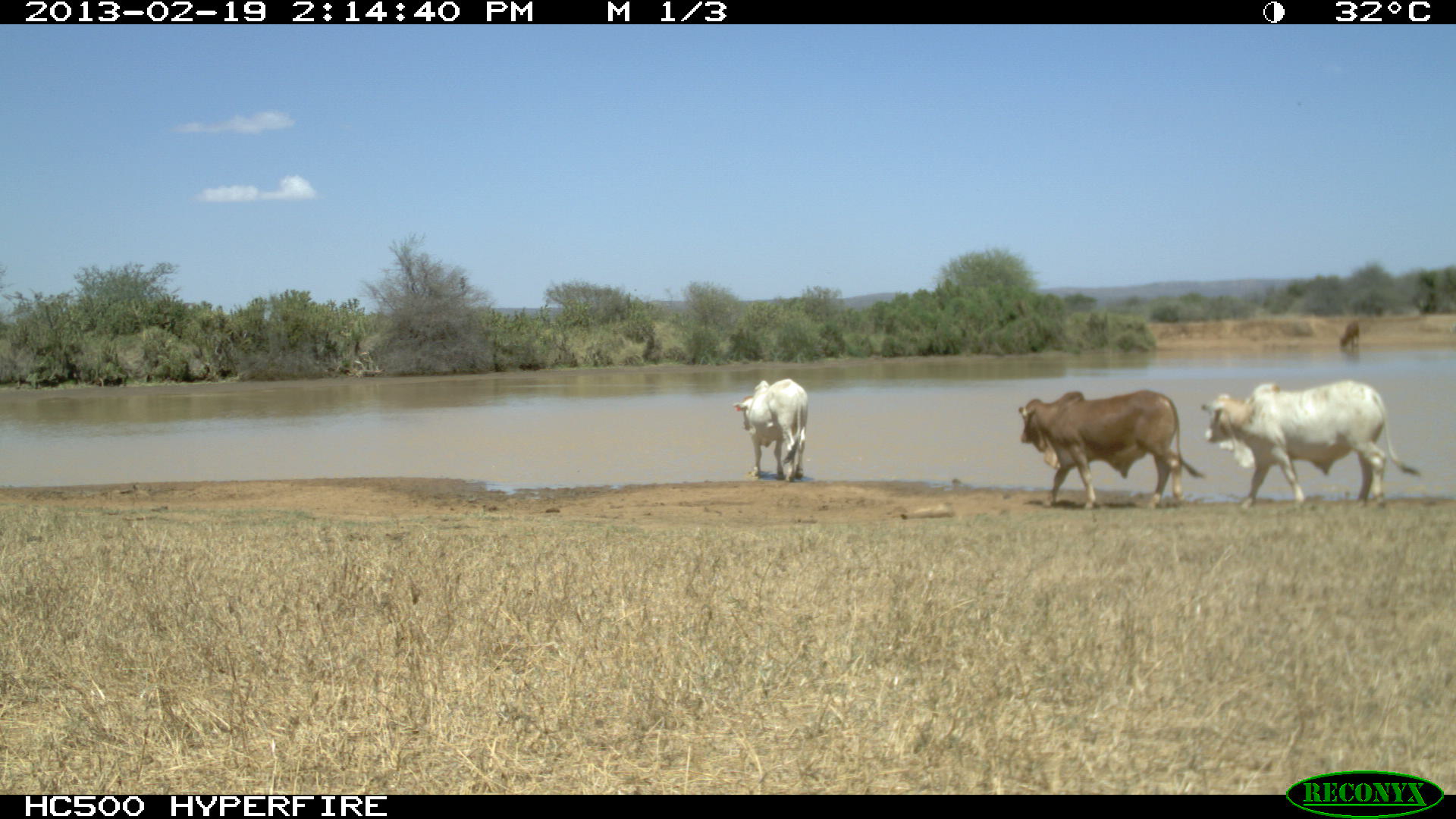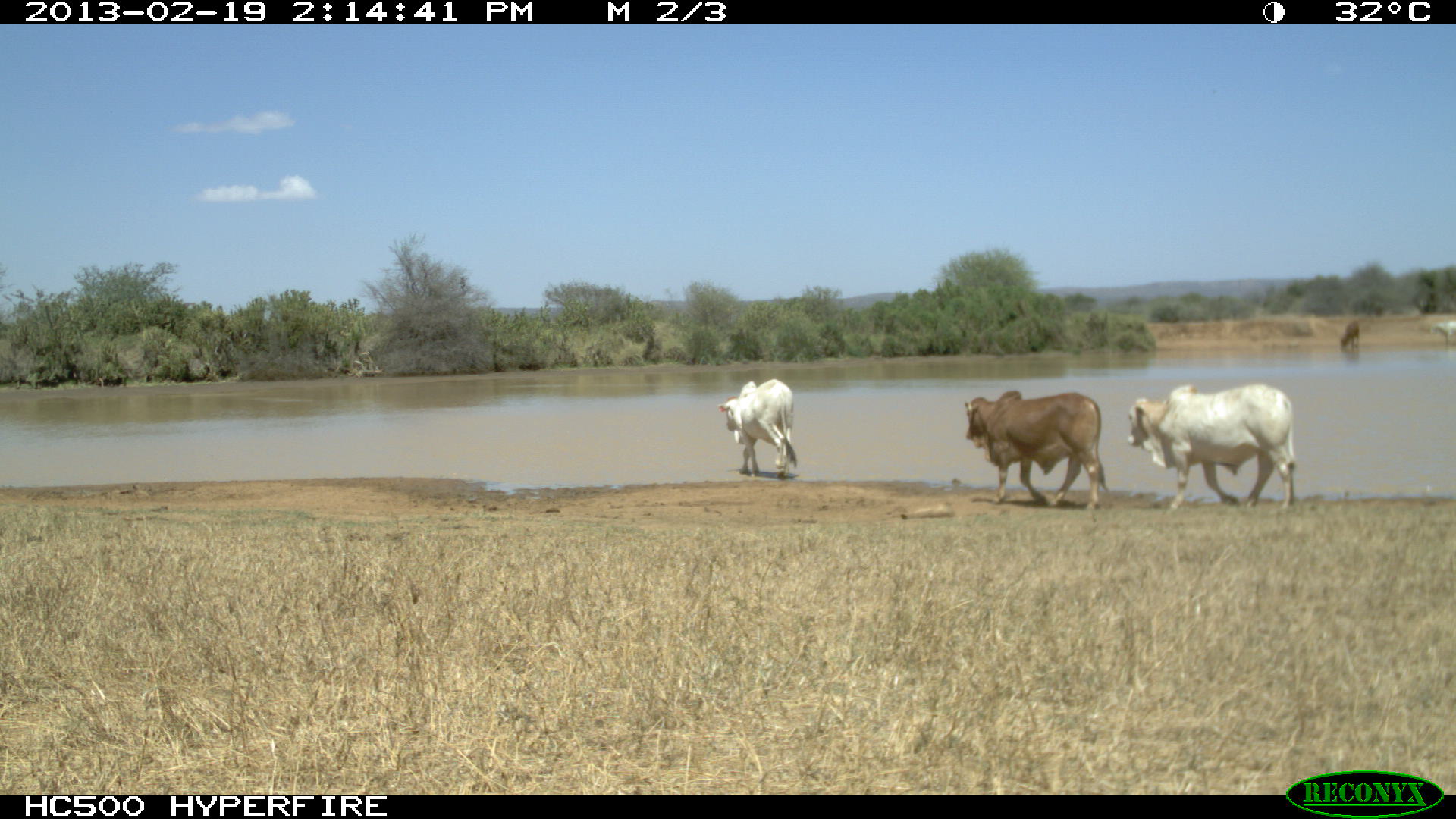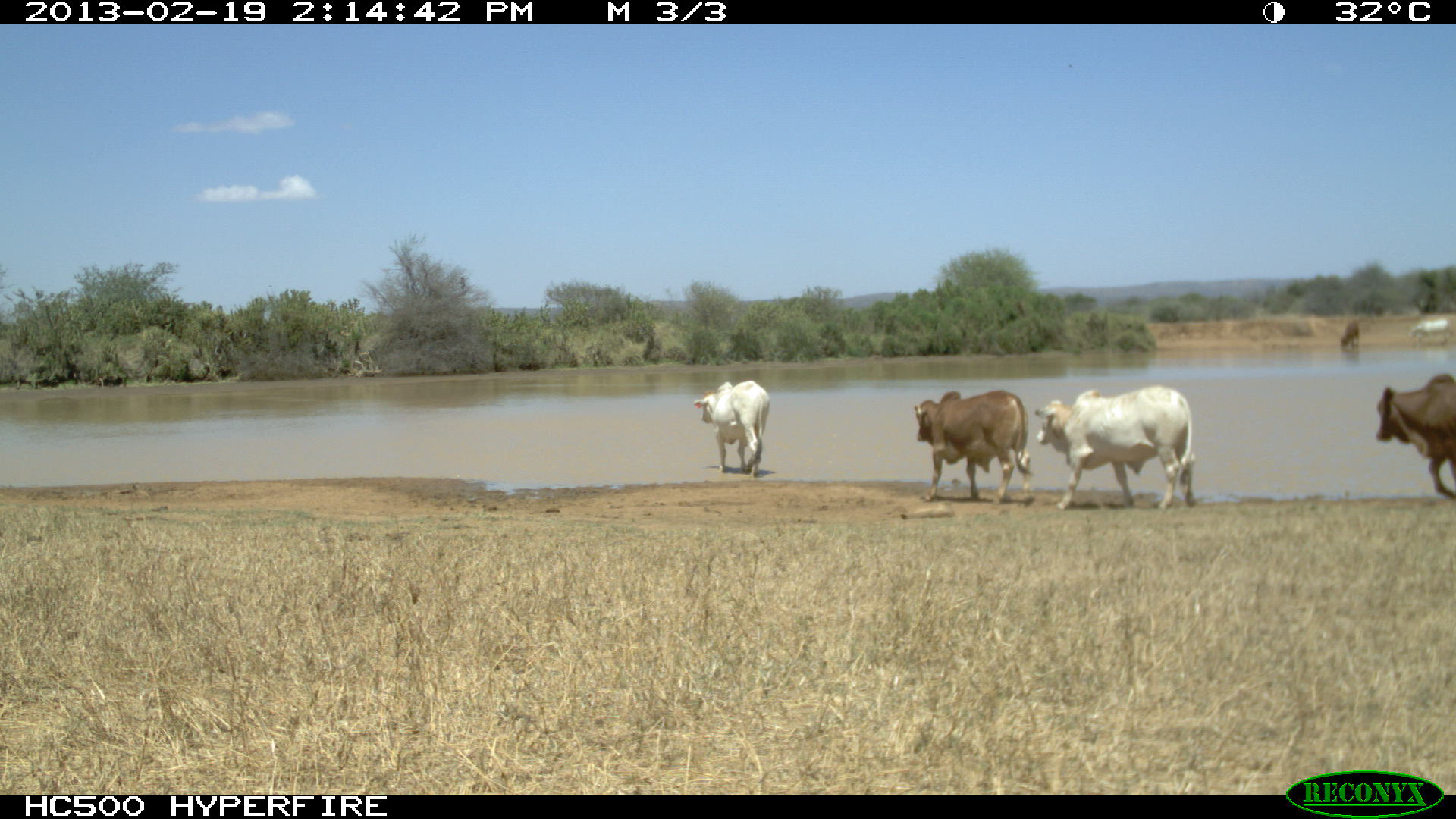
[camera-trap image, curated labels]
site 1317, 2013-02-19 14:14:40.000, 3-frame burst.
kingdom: Animalia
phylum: Chordata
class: Mammalia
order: Artiodactyla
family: Bovidae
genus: Bos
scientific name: Bos taurus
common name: domestic cattle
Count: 1.